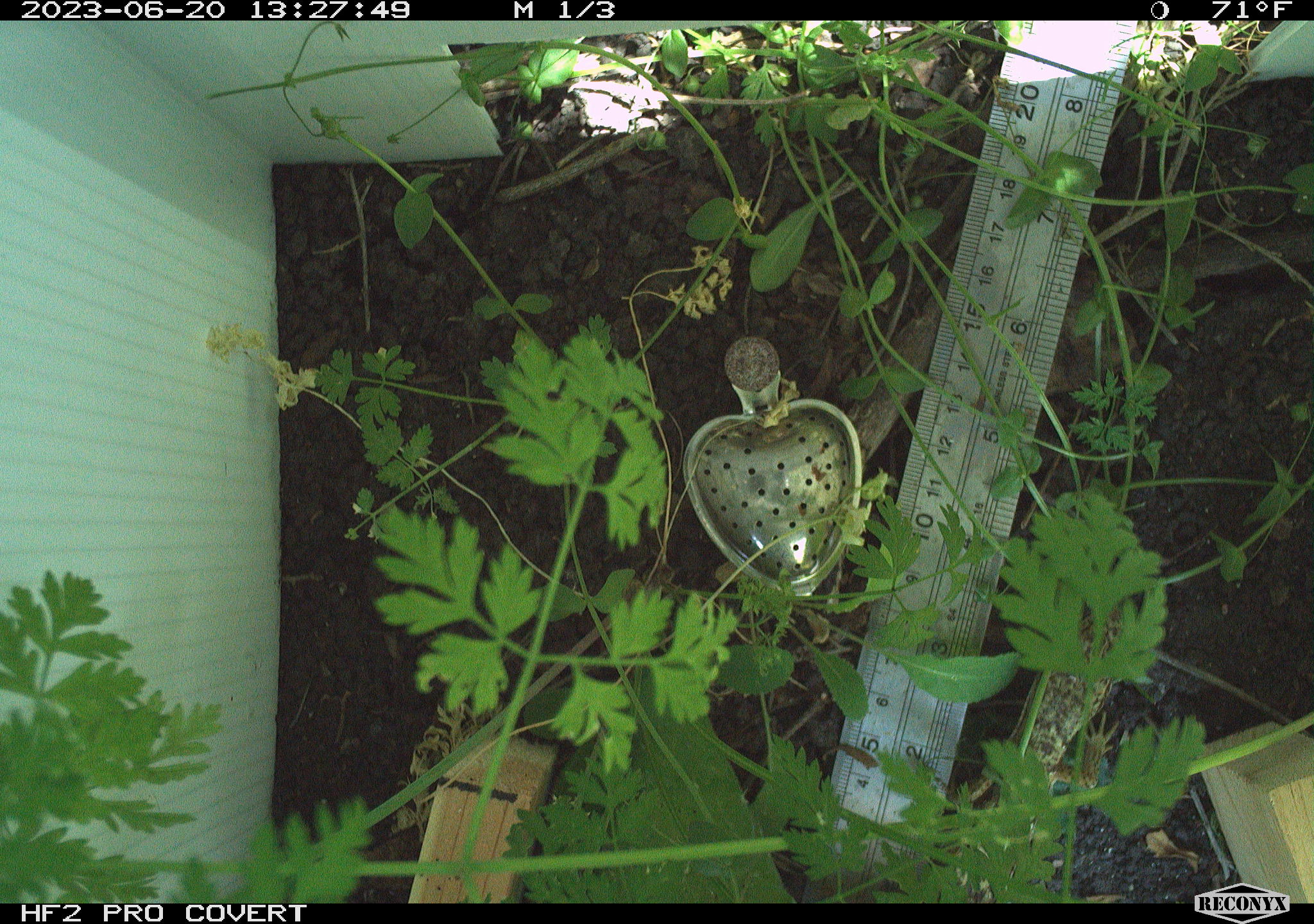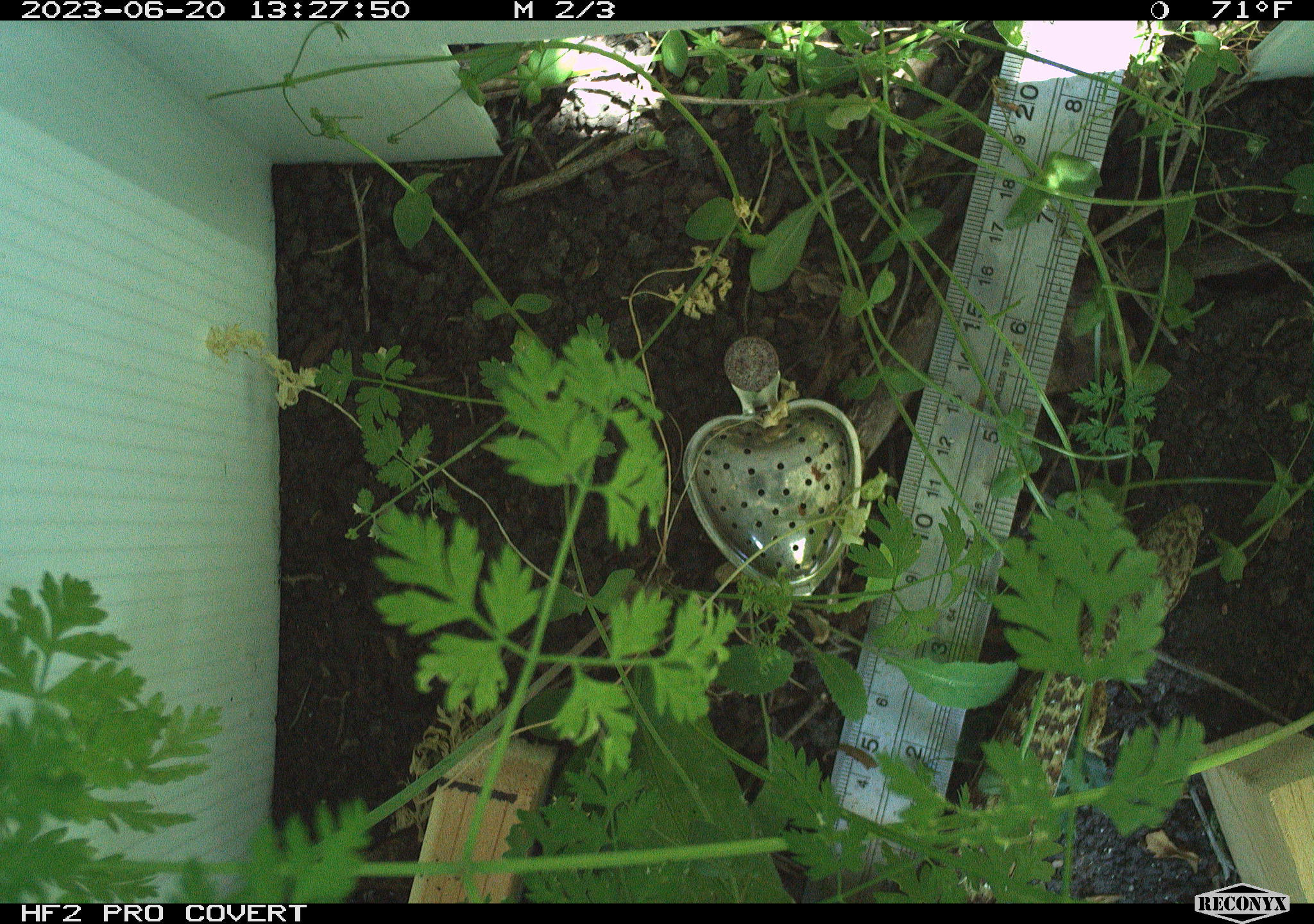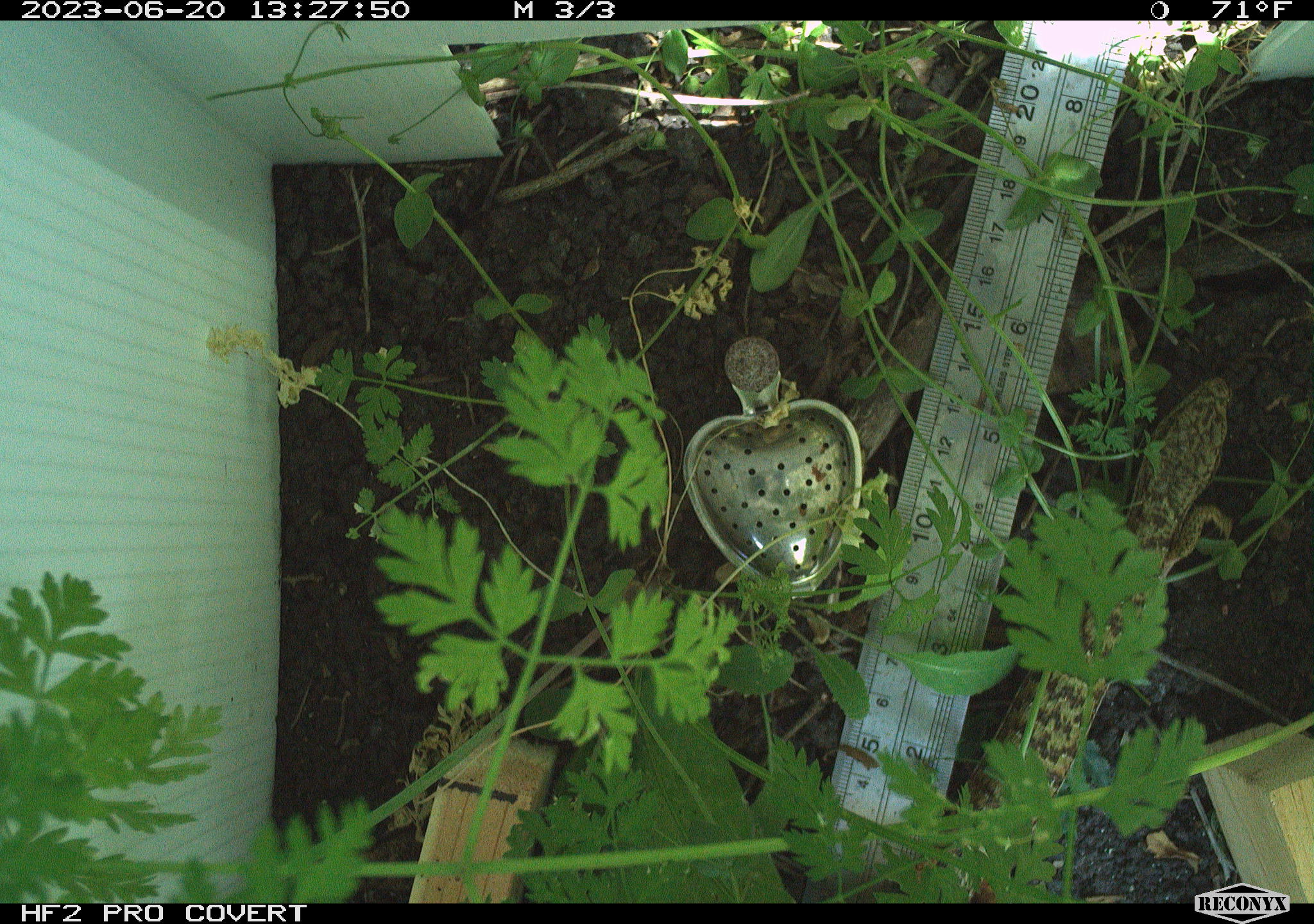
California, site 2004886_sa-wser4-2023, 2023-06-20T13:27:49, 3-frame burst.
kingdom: Animalia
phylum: Chordata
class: Reptilia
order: Squamata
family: Anguidae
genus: Elgaria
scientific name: Elgaria multicarinata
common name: southern alligator lizard